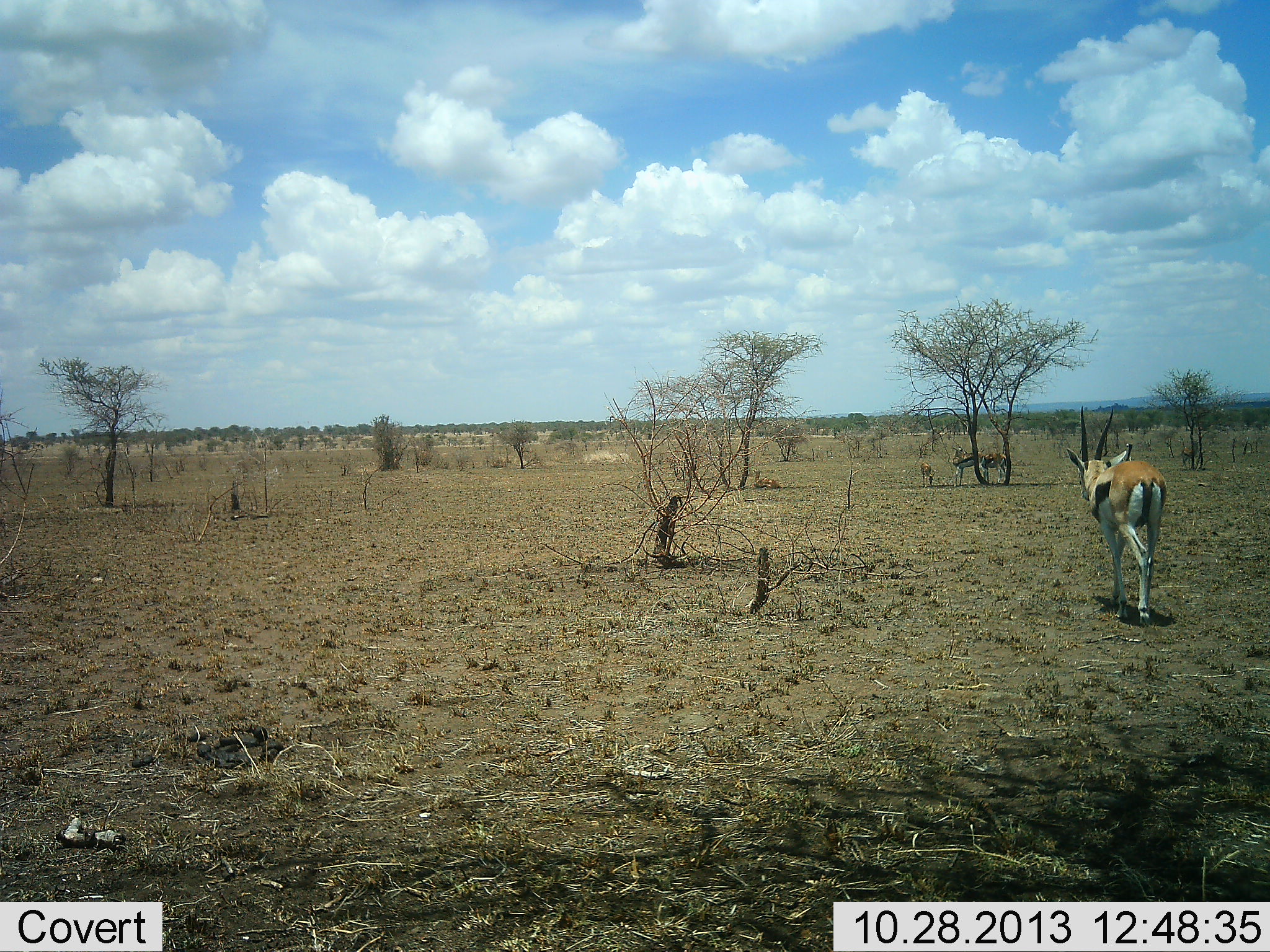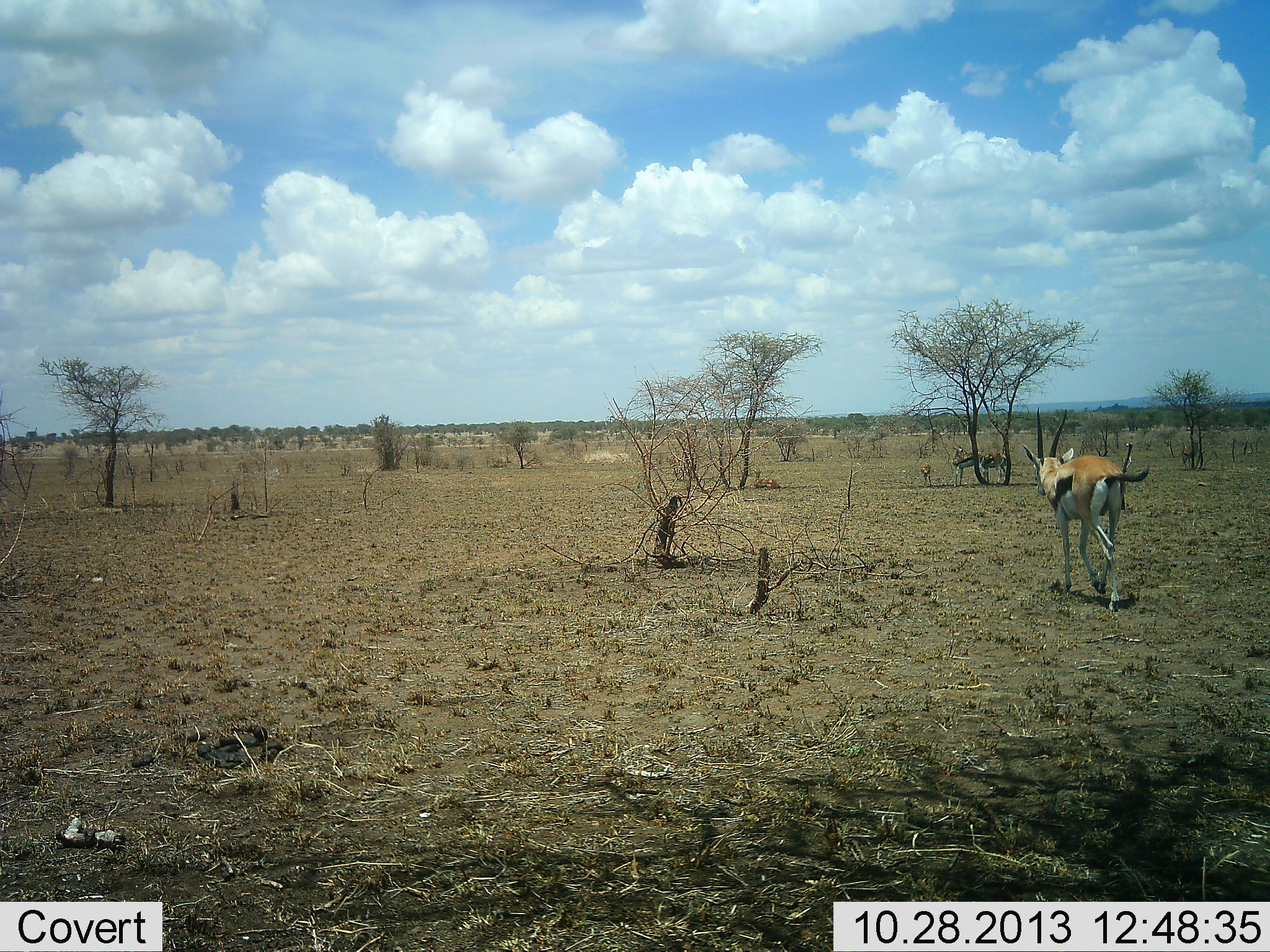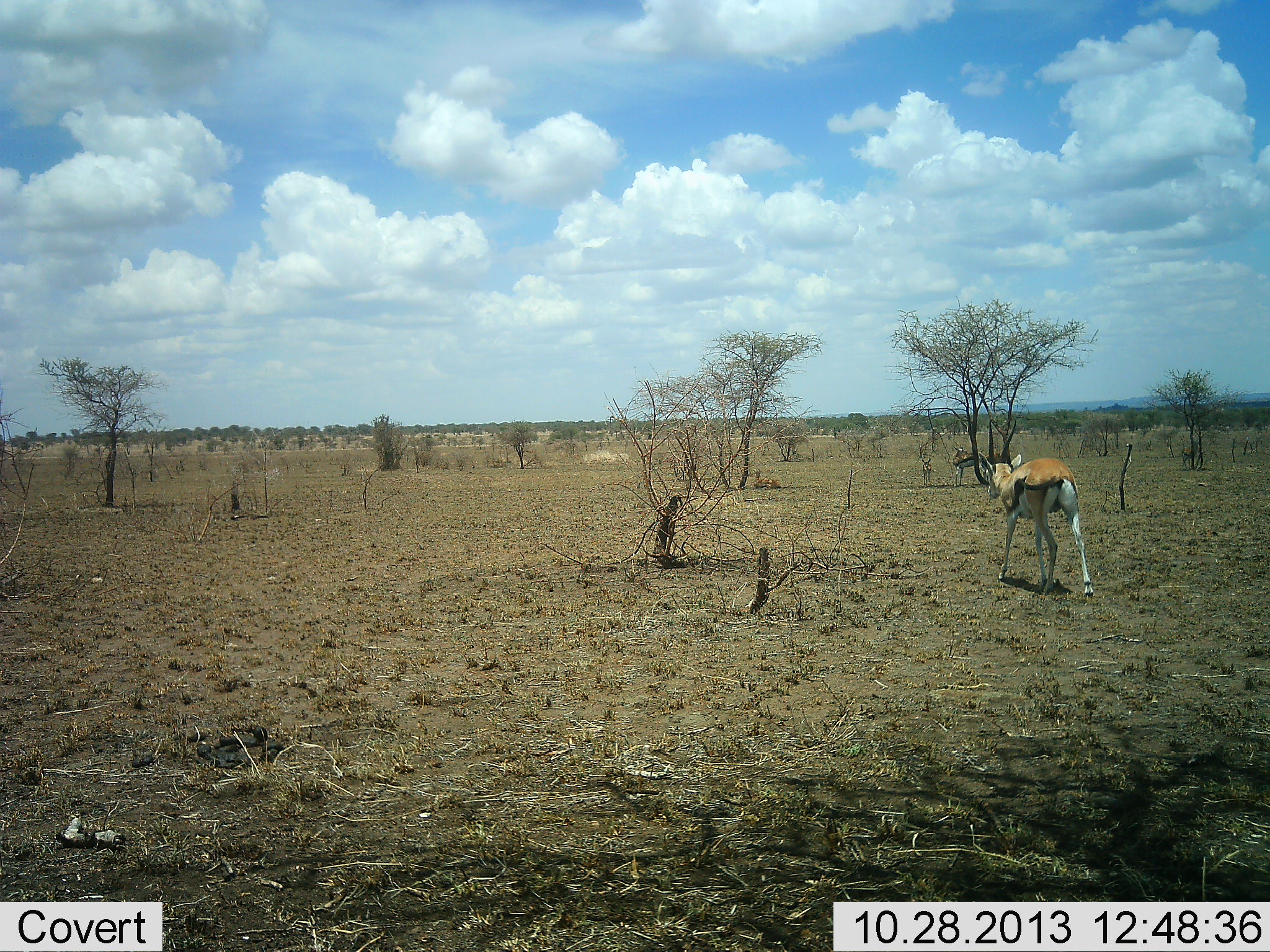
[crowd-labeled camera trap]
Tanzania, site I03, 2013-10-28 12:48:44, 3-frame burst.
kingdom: Animalia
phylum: Chordata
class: Mammalia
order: Artiodactyla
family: Bovidae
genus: Eudorcas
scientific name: Eudorcas thomsonii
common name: thomson's gazelle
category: gazellethomsons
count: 2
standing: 47%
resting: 33%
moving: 87%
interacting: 0%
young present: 13%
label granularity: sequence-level